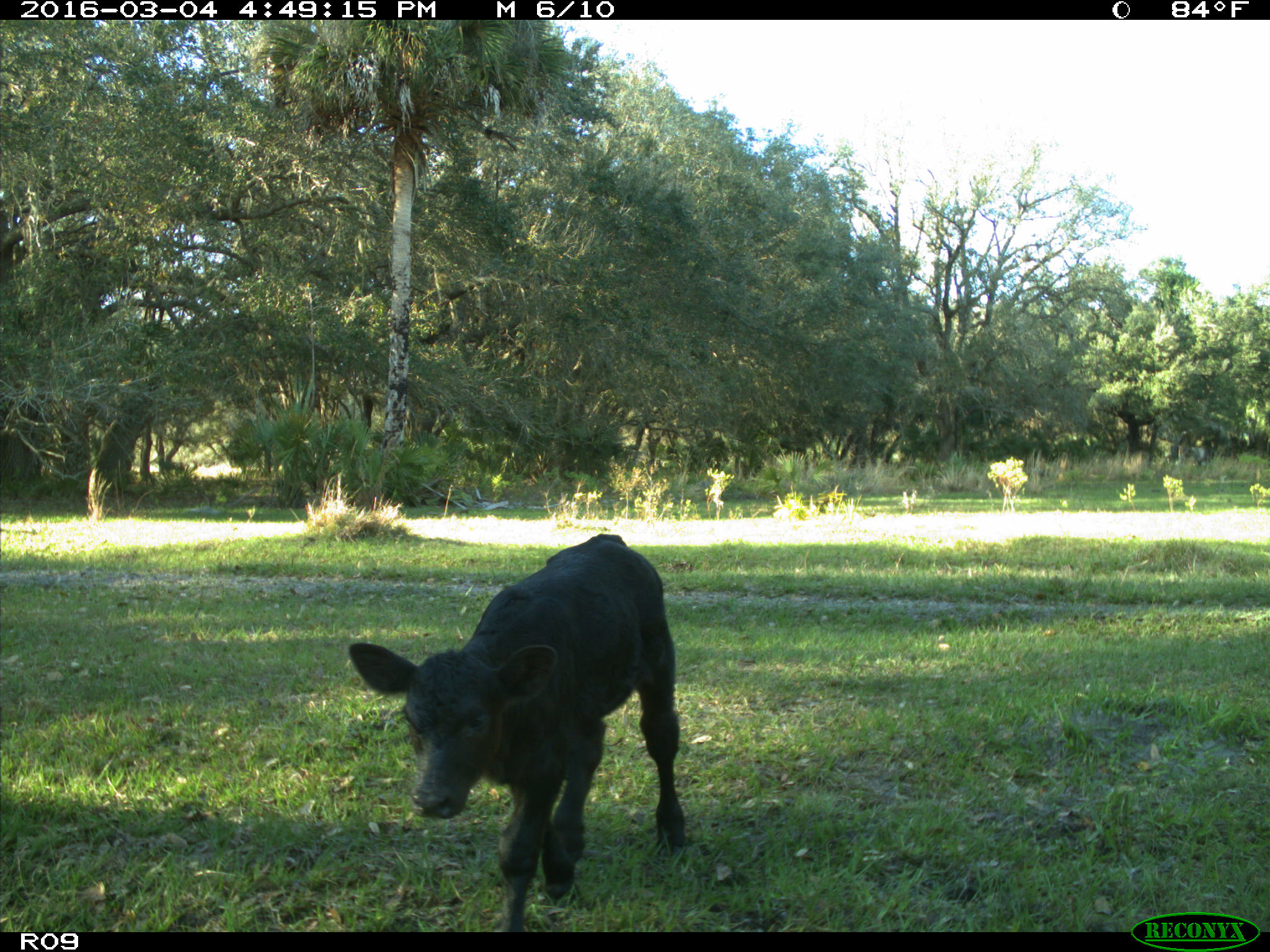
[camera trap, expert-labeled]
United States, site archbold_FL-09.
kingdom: Animalia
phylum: Chordata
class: Mammalia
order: Artiodactyla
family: Bovidae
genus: Bos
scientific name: Bos taurus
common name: domestic cow